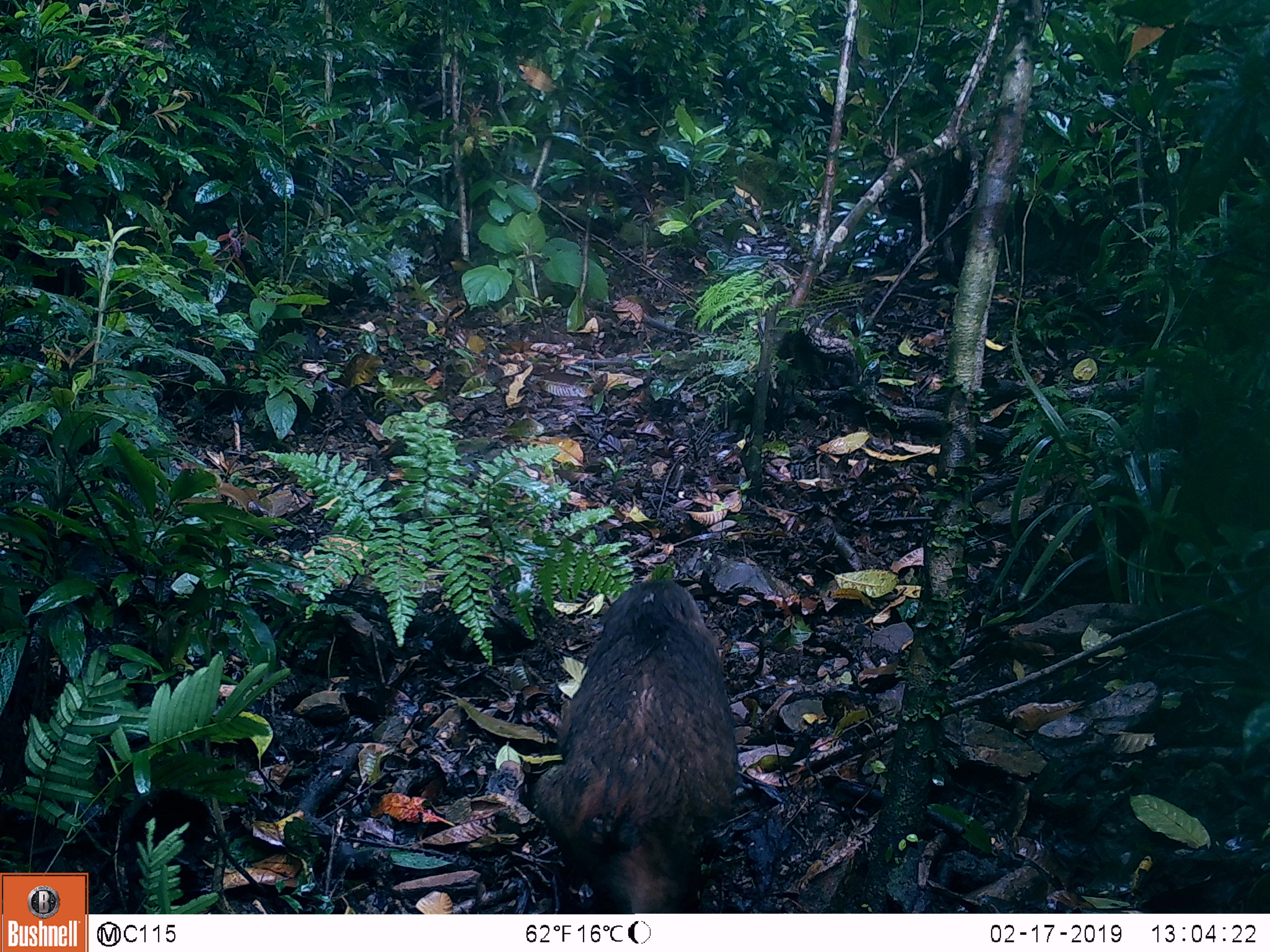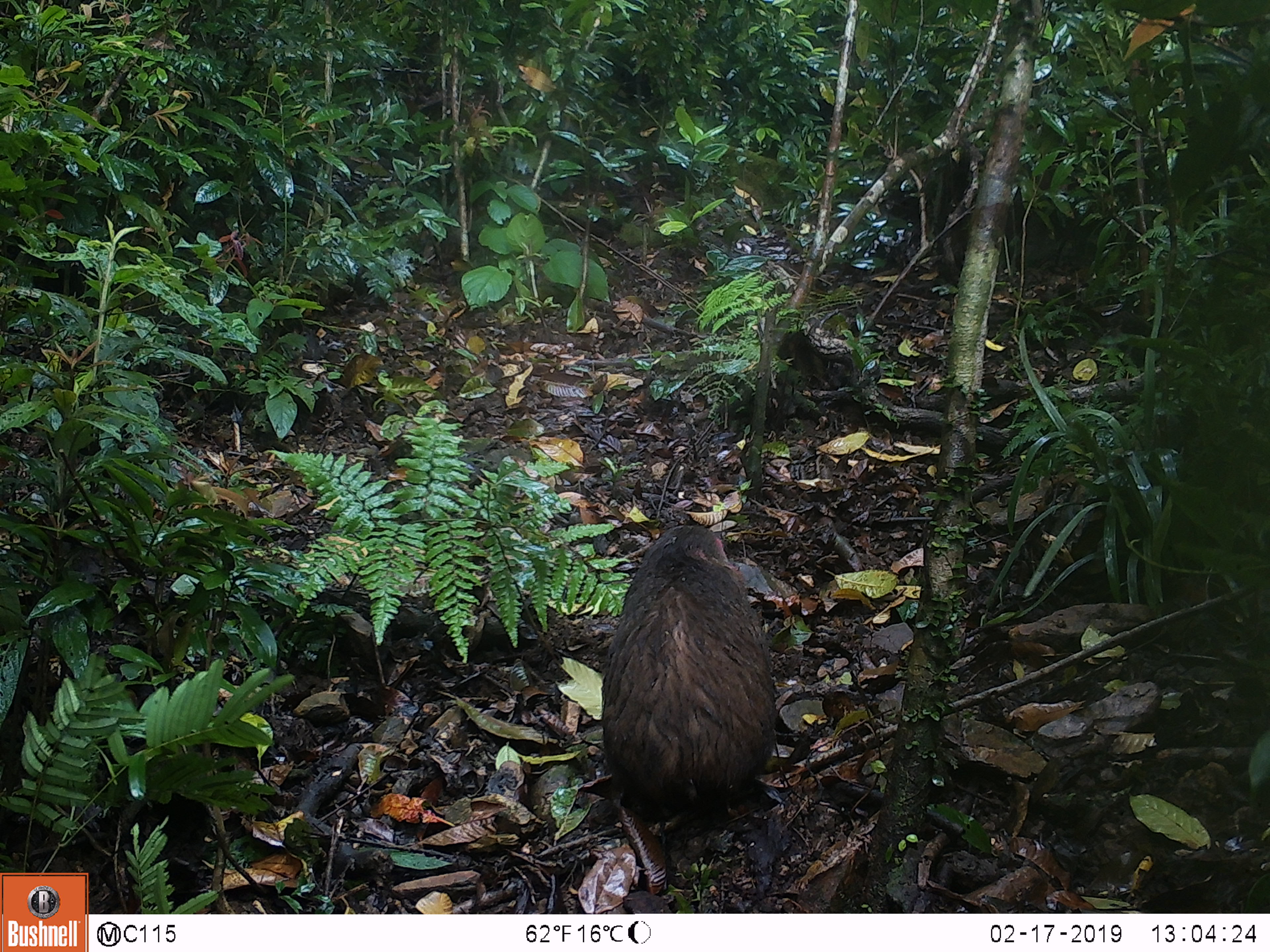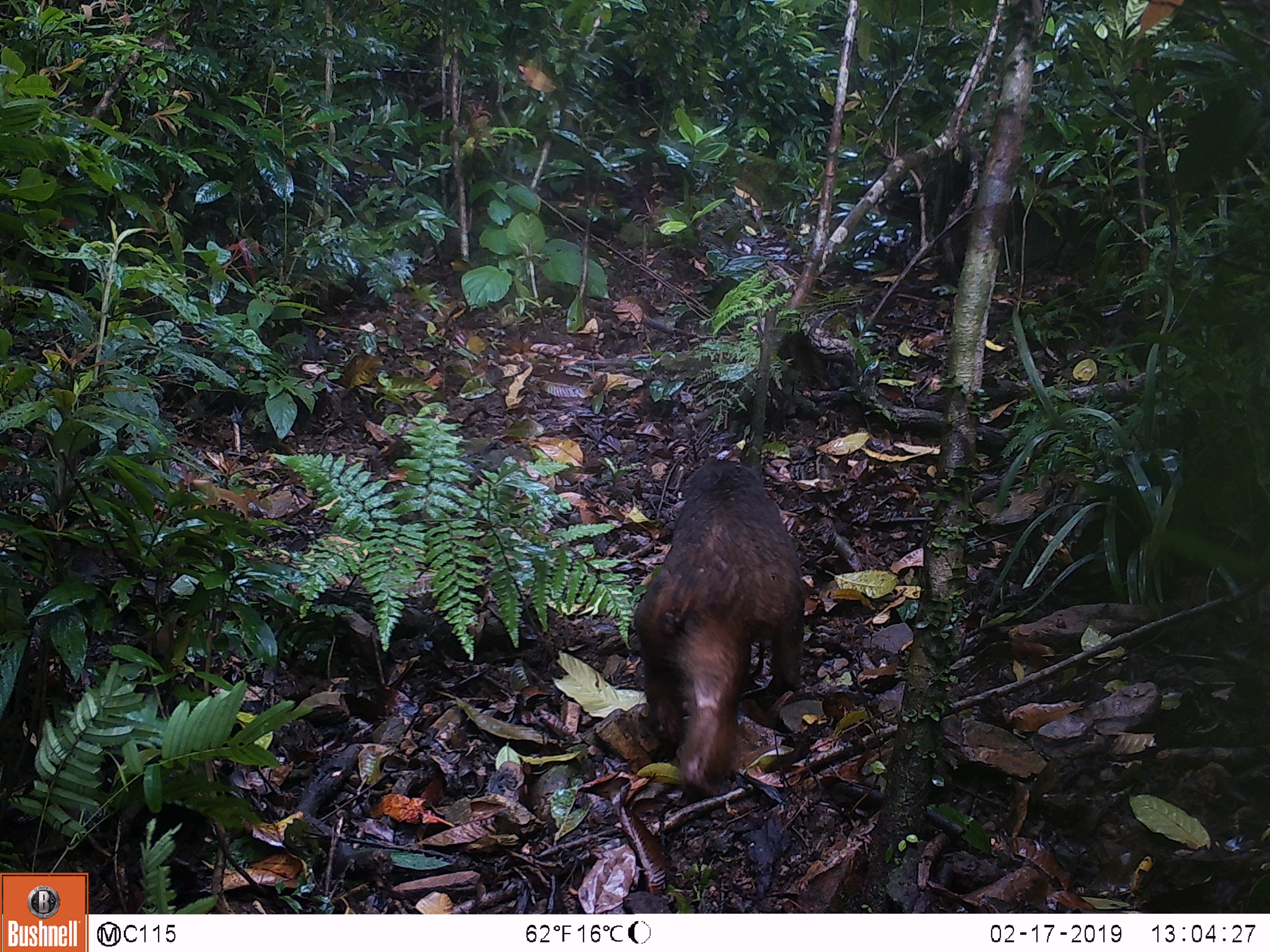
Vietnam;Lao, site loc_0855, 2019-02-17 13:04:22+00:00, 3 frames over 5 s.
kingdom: Animalia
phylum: Chordata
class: Mammalia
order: Primates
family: Cercopithecidae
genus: Macaca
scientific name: Macaca arctoides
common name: stump-tailed macaque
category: stump tailed macaque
Stump tailed macaque (stump-tailed macaque) (Macaca arctoides). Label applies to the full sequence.